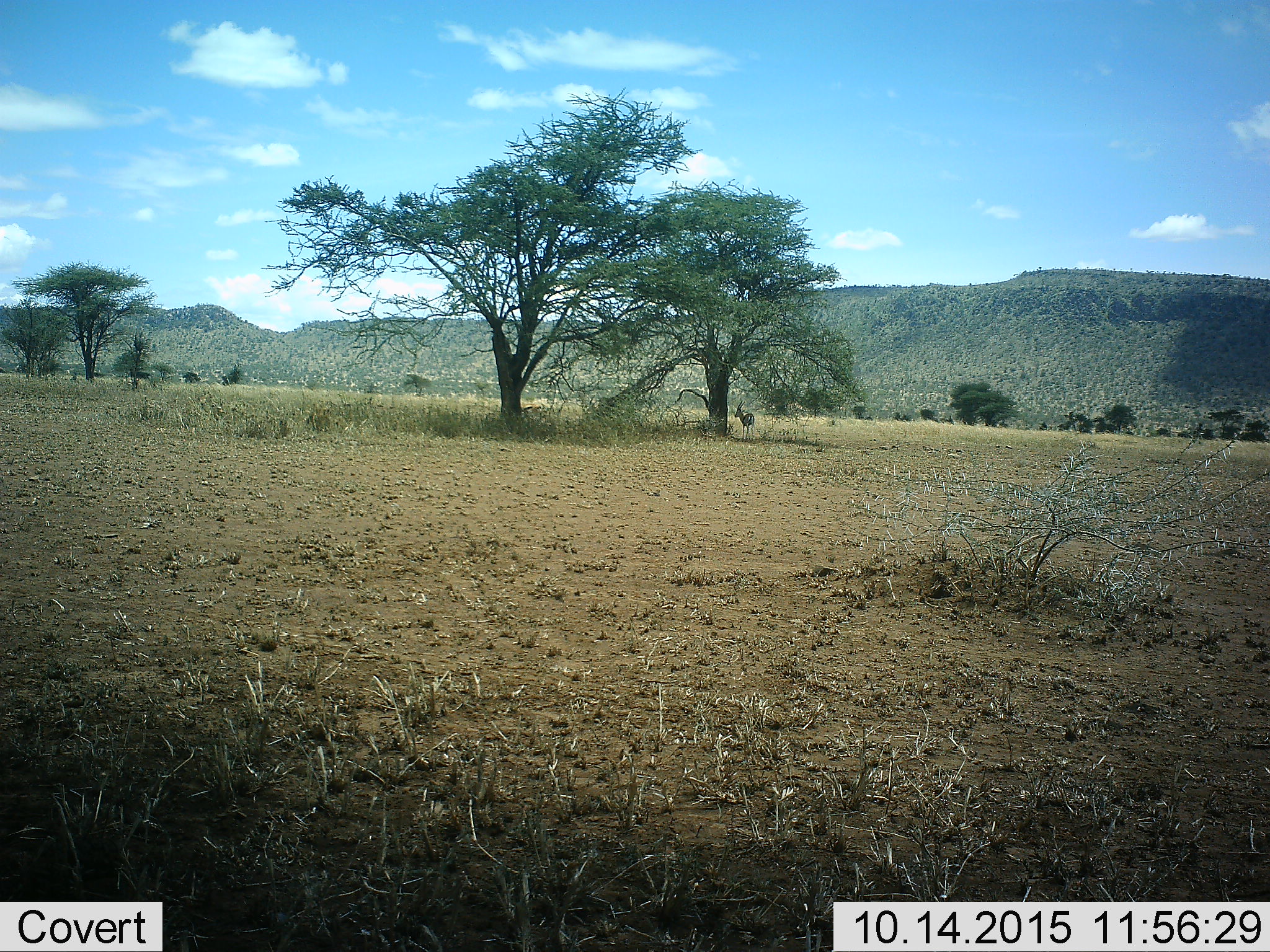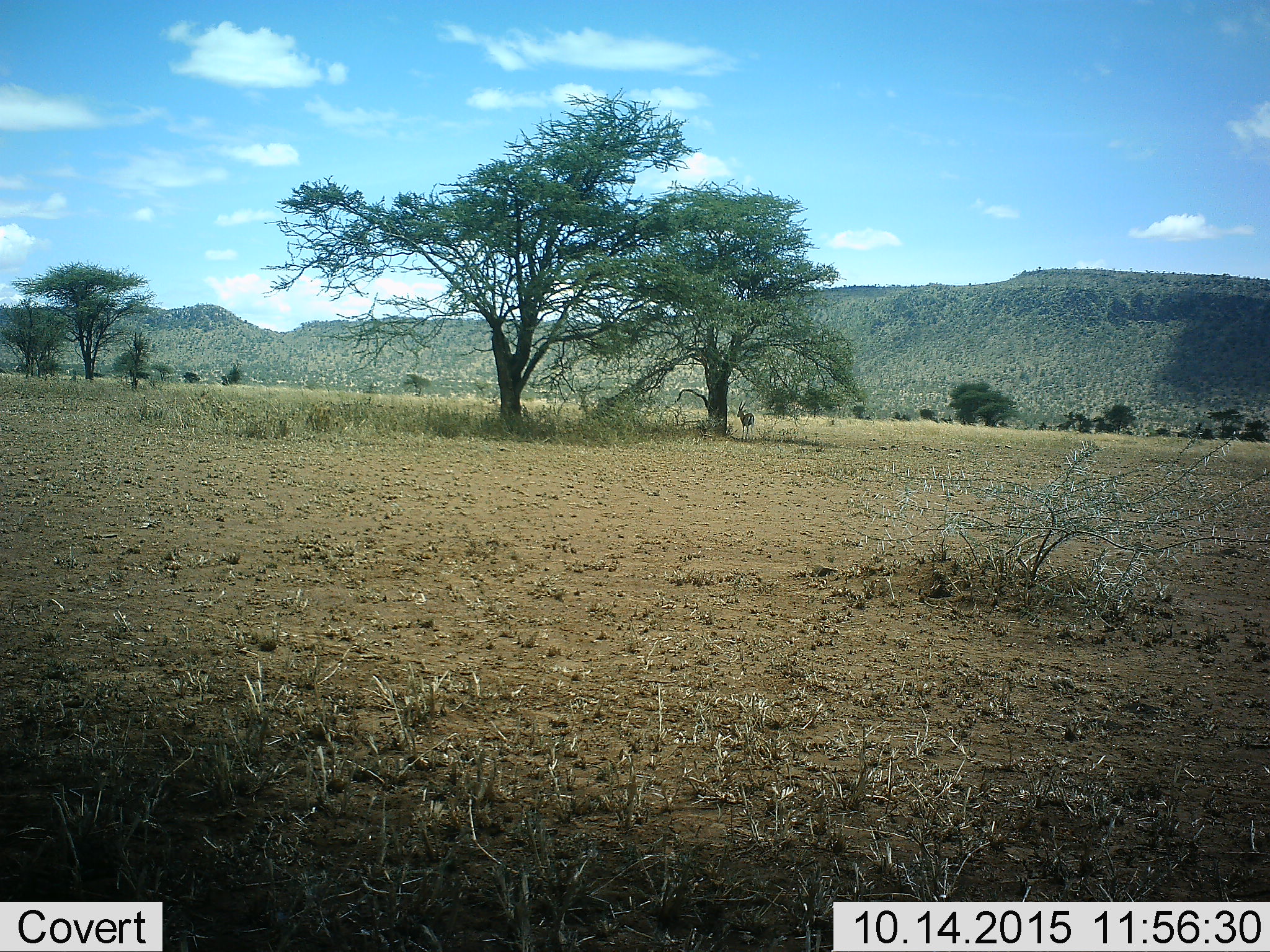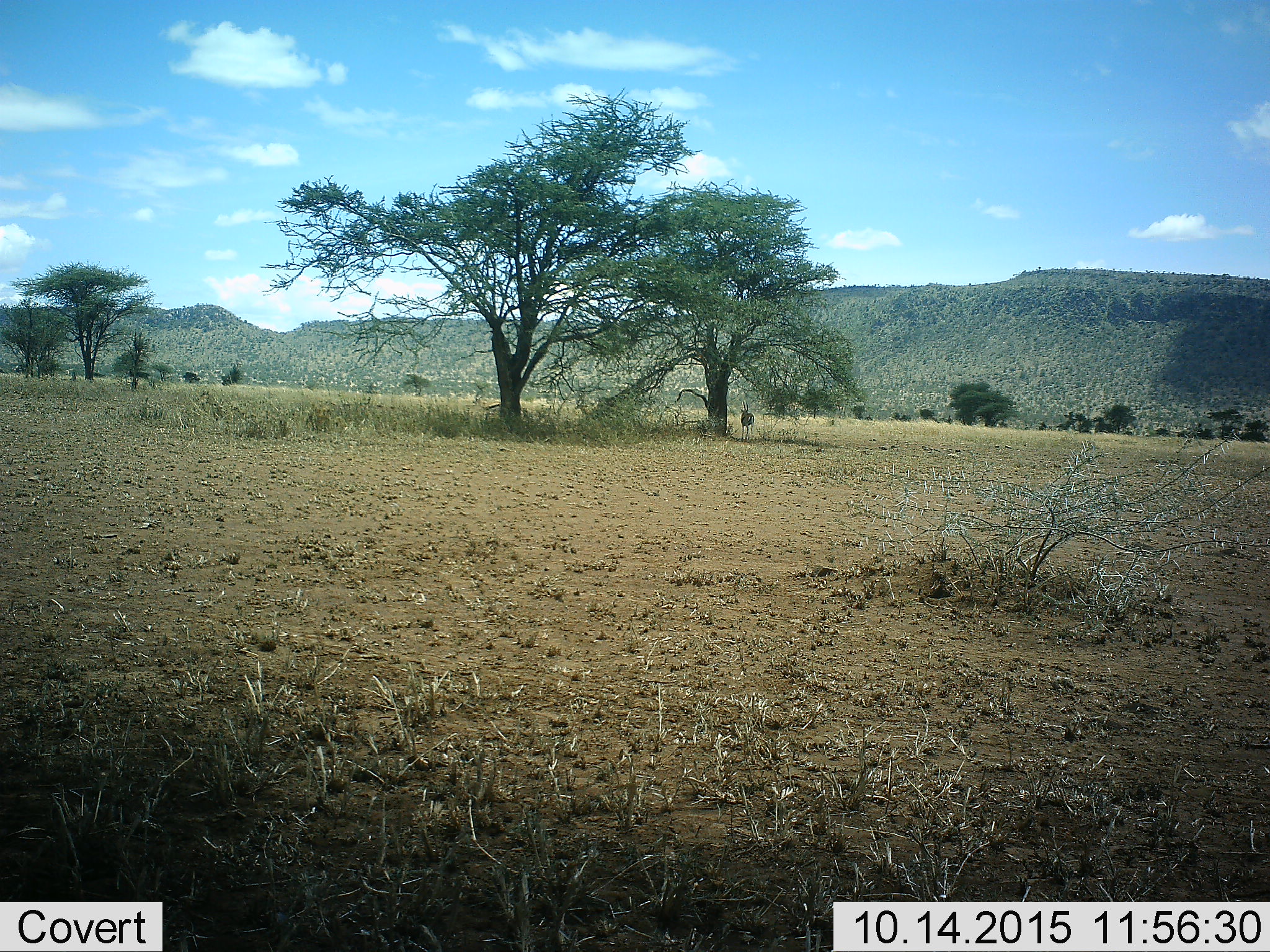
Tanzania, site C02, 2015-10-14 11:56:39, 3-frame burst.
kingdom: Animalia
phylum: Chordata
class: Mammalia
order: Artiodactyla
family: Bovidae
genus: Eudorcas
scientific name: Eudorcas thomsonii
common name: thomson's gazelle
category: gazellethomsons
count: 1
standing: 87%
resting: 7%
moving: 47%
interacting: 0%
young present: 0%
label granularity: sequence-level